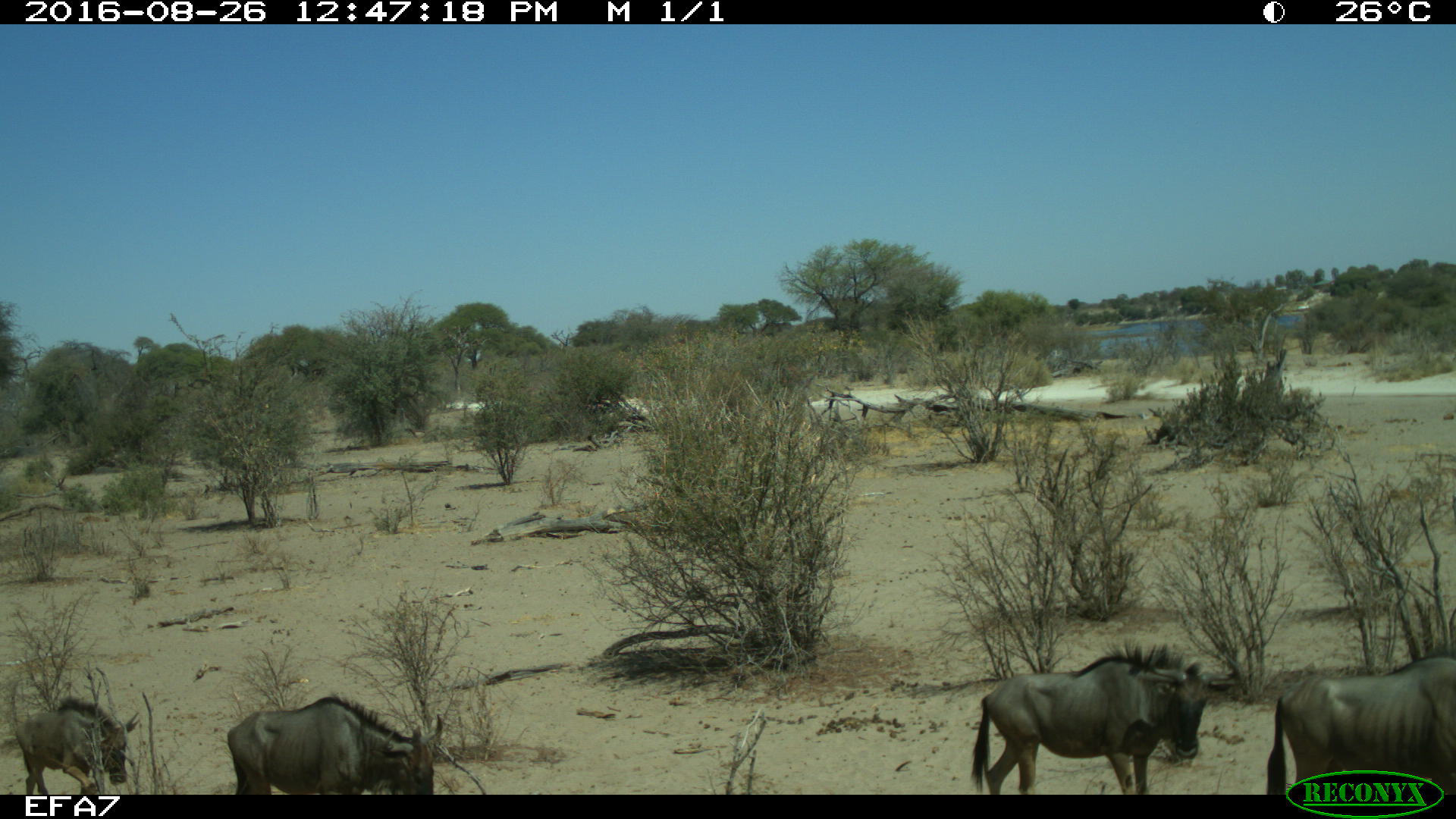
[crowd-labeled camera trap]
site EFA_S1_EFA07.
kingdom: Animalia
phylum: Chordata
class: Mammalia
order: Artiodactyla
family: Bovidae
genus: Connochaetes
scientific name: Connochaetes taurinus taurinus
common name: blue wildebeest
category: wildebeestblue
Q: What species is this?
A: Wildebeestblue (blue wildebeest) (Connochaetes taurinus taurinus).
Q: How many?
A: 4.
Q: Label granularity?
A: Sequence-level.